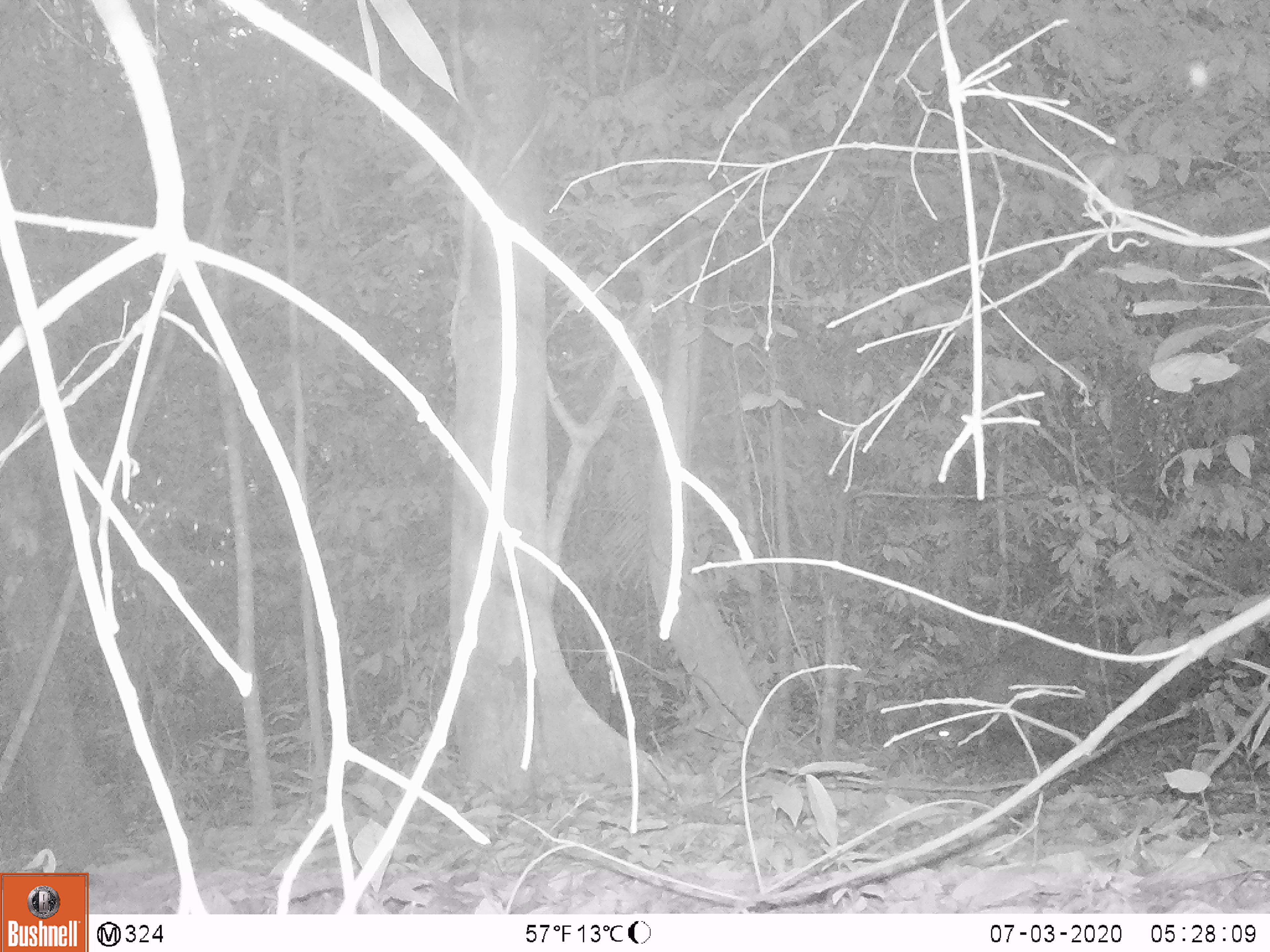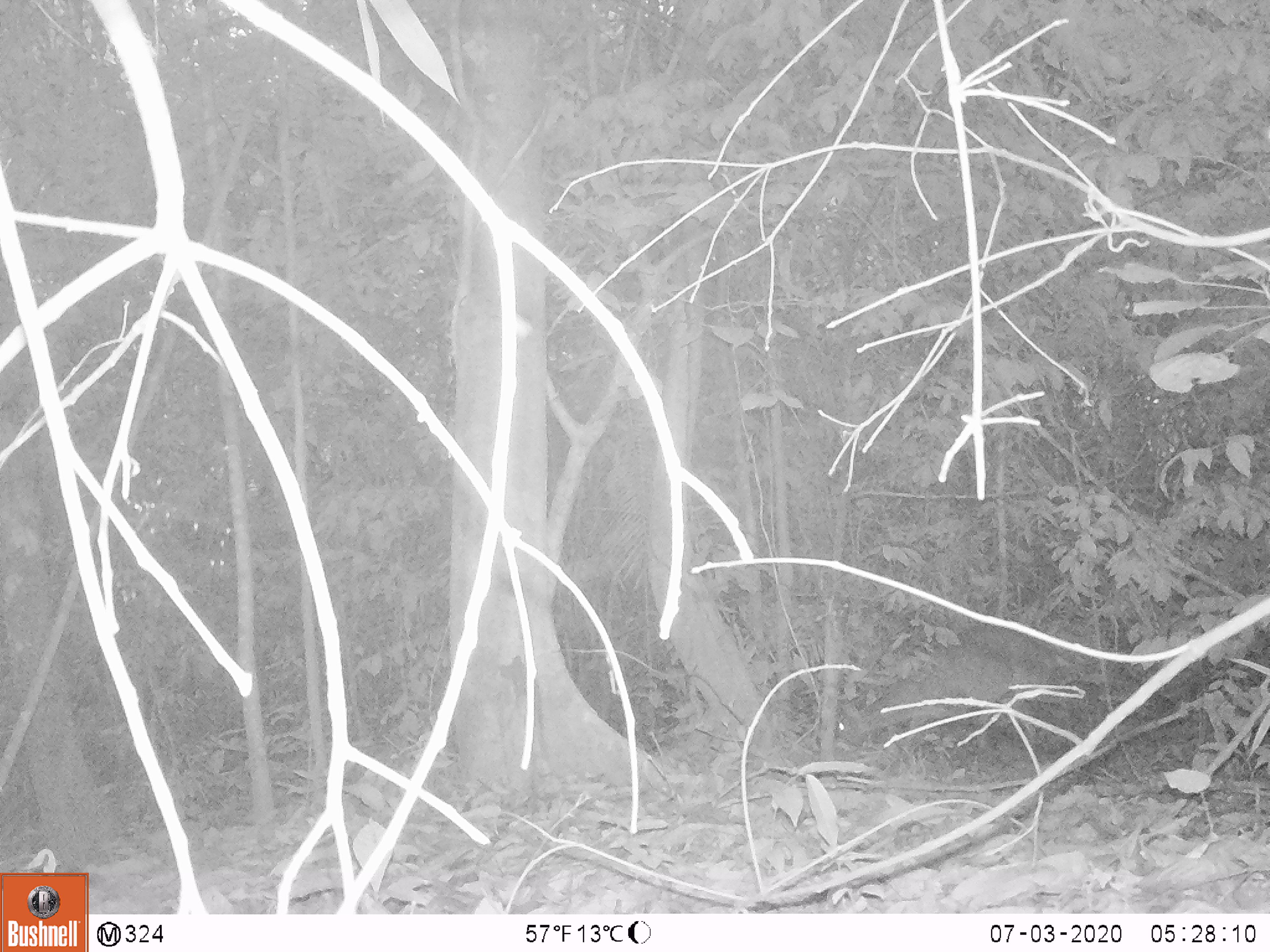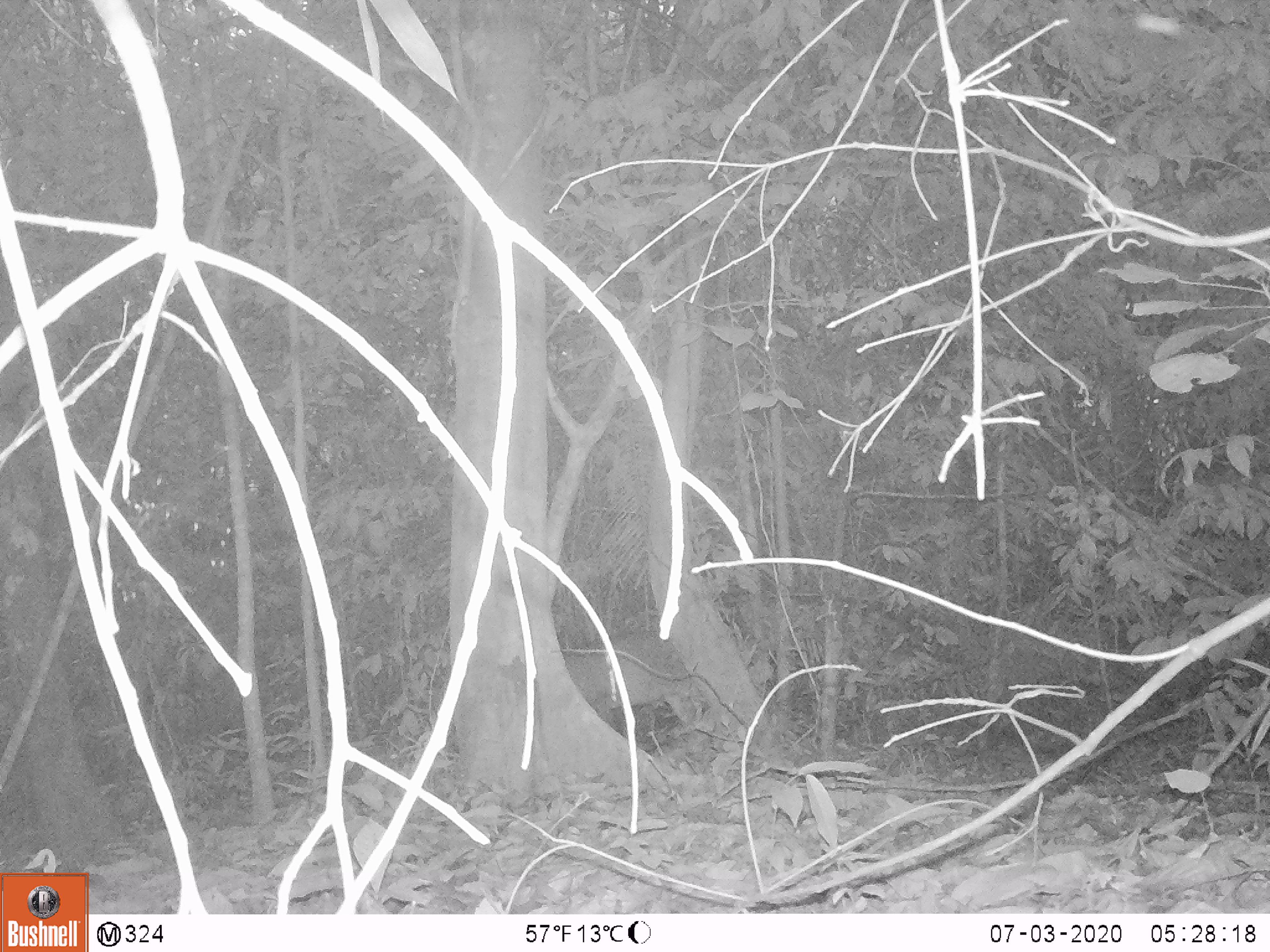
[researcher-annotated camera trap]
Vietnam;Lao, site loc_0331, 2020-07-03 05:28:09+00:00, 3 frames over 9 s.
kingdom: Animalia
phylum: Chordata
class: Mammalia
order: Artiodactyla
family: Cervidae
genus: Muntiacus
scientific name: Muntiacus vuquangensis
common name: large-antlered muntjac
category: large antlered muntjac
Large antlered muntjac (large-antlered muntjac) (Muntiacus vuquangensis). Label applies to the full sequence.